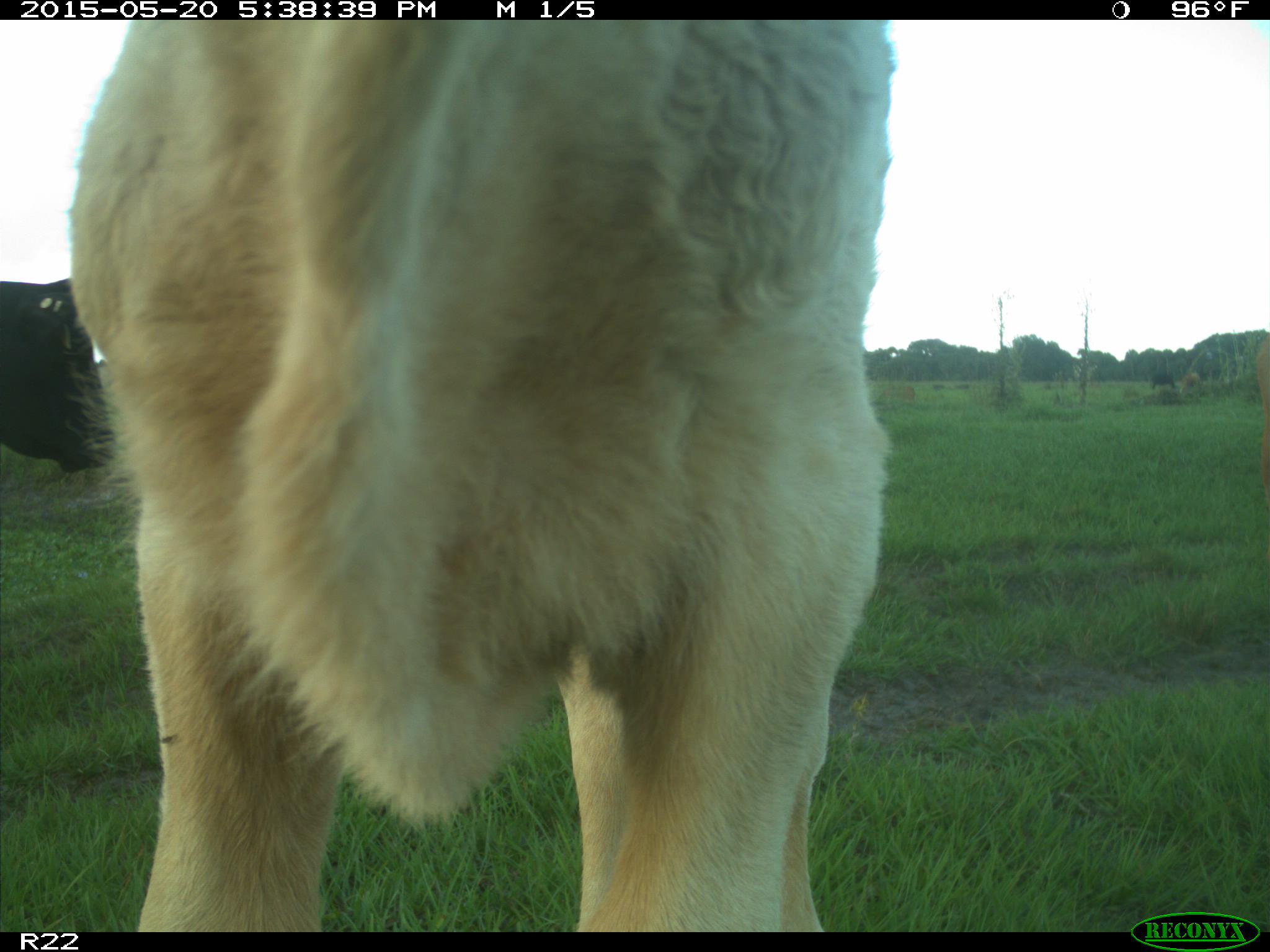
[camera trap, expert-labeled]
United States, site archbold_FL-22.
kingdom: Animalia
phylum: Chordata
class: Mammalia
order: Artiodactyla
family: Bovidae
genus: Bos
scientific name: Bos taurus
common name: domestic cow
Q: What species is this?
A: Bos taurus (domestic cow).